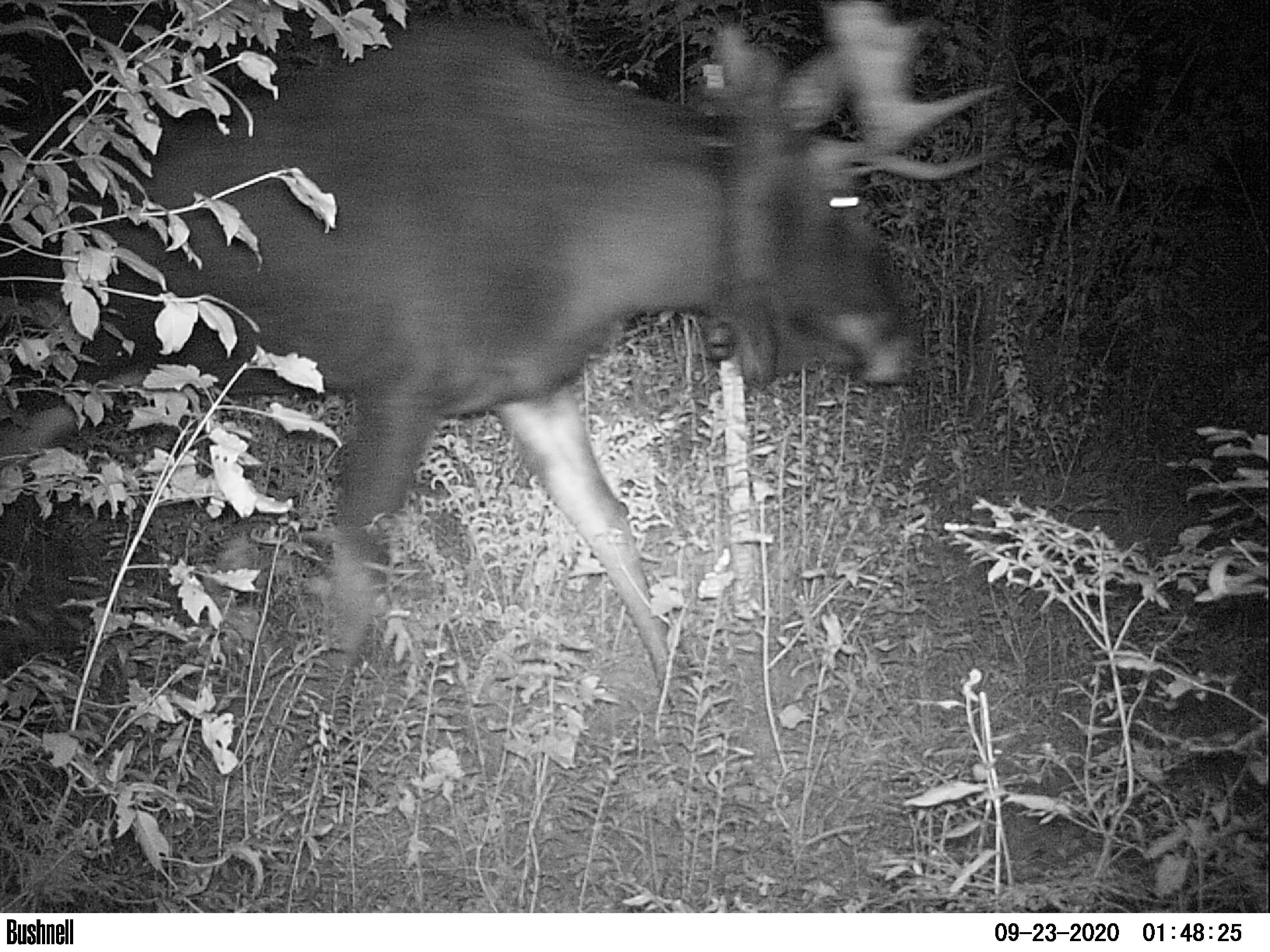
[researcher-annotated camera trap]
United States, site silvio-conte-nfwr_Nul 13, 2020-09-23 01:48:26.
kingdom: Animalia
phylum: Chordata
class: Mammalia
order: Artiodactyla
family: Cervidae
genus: Alces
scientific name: Alces alces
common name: moose